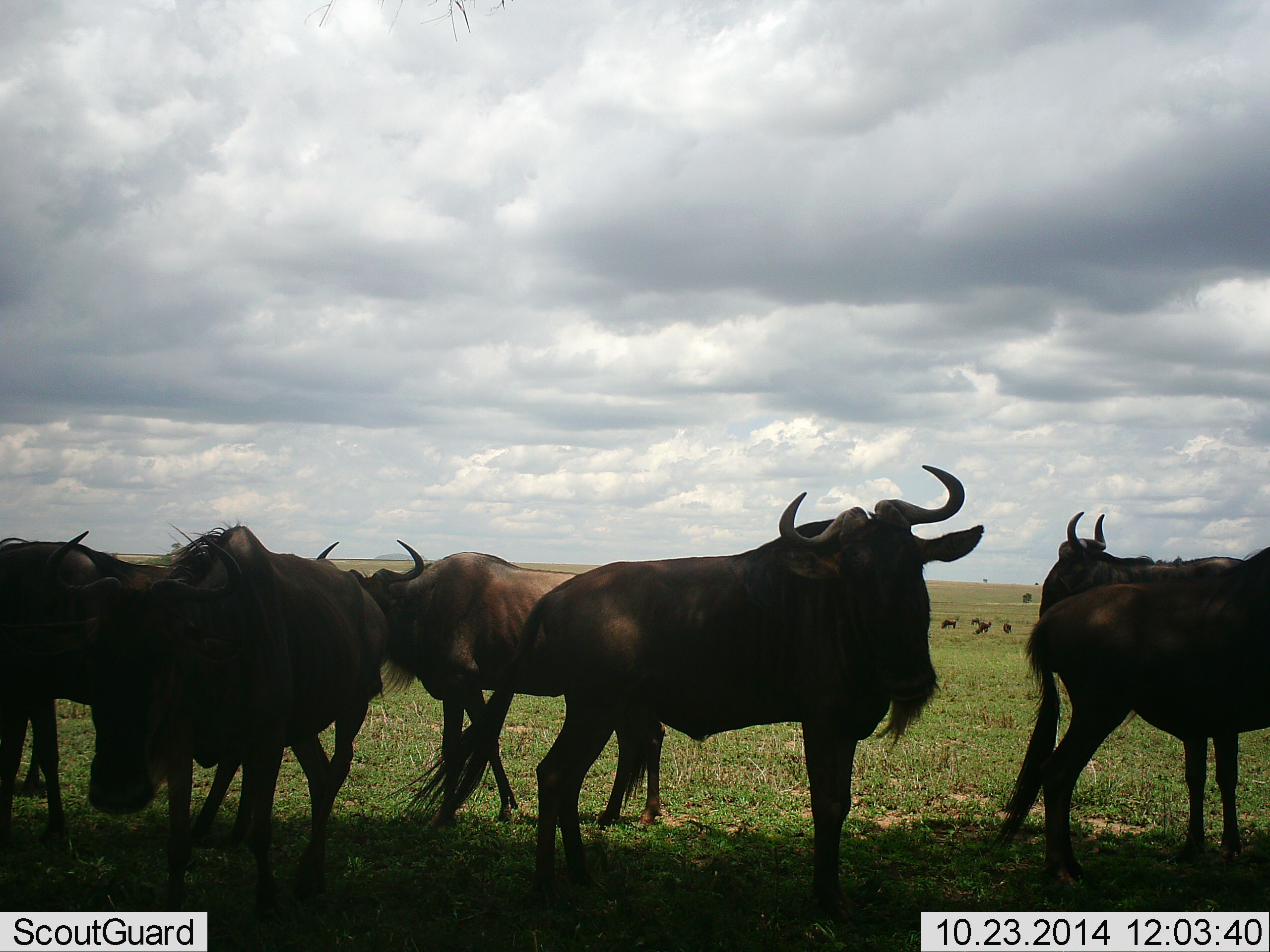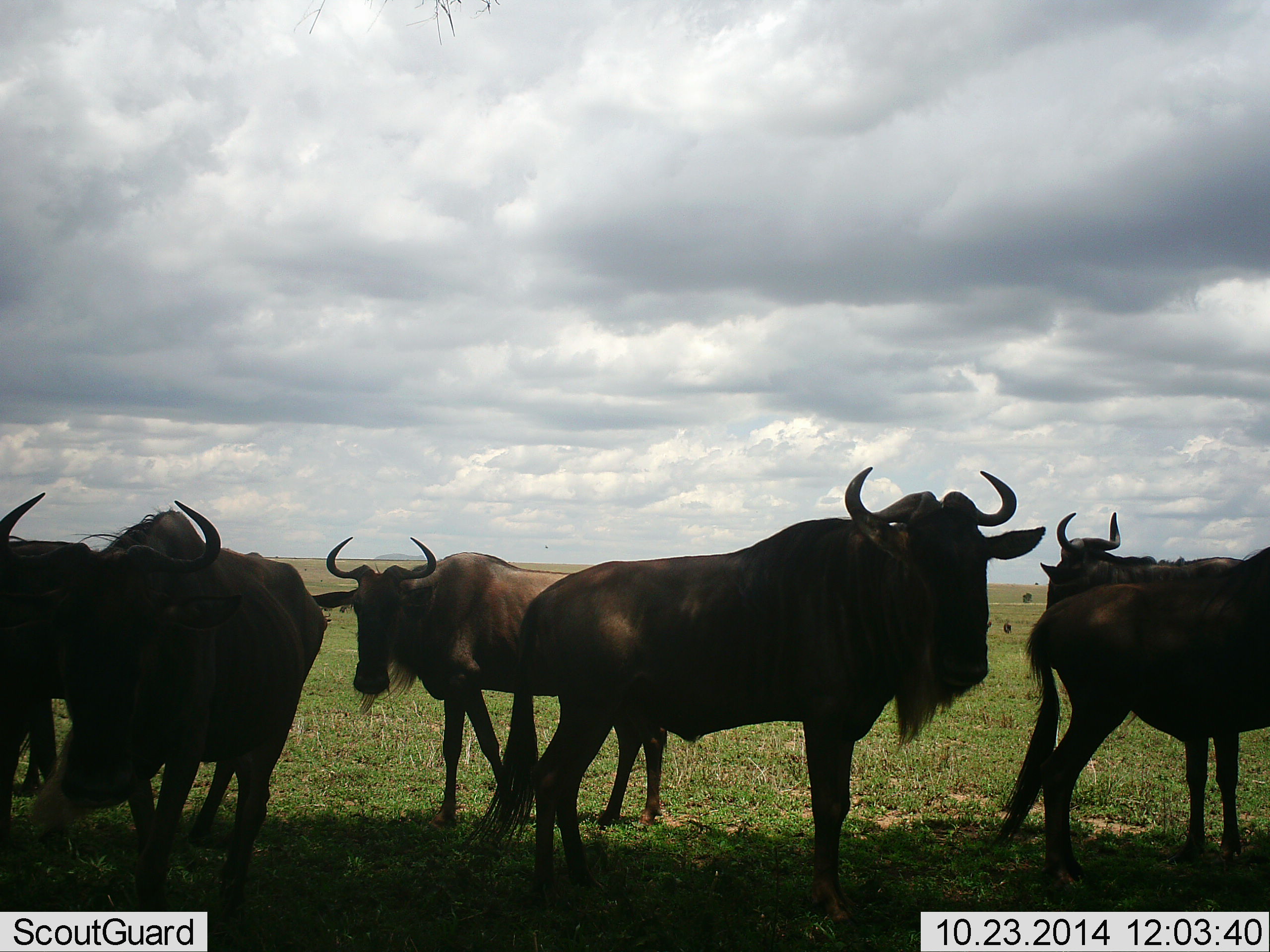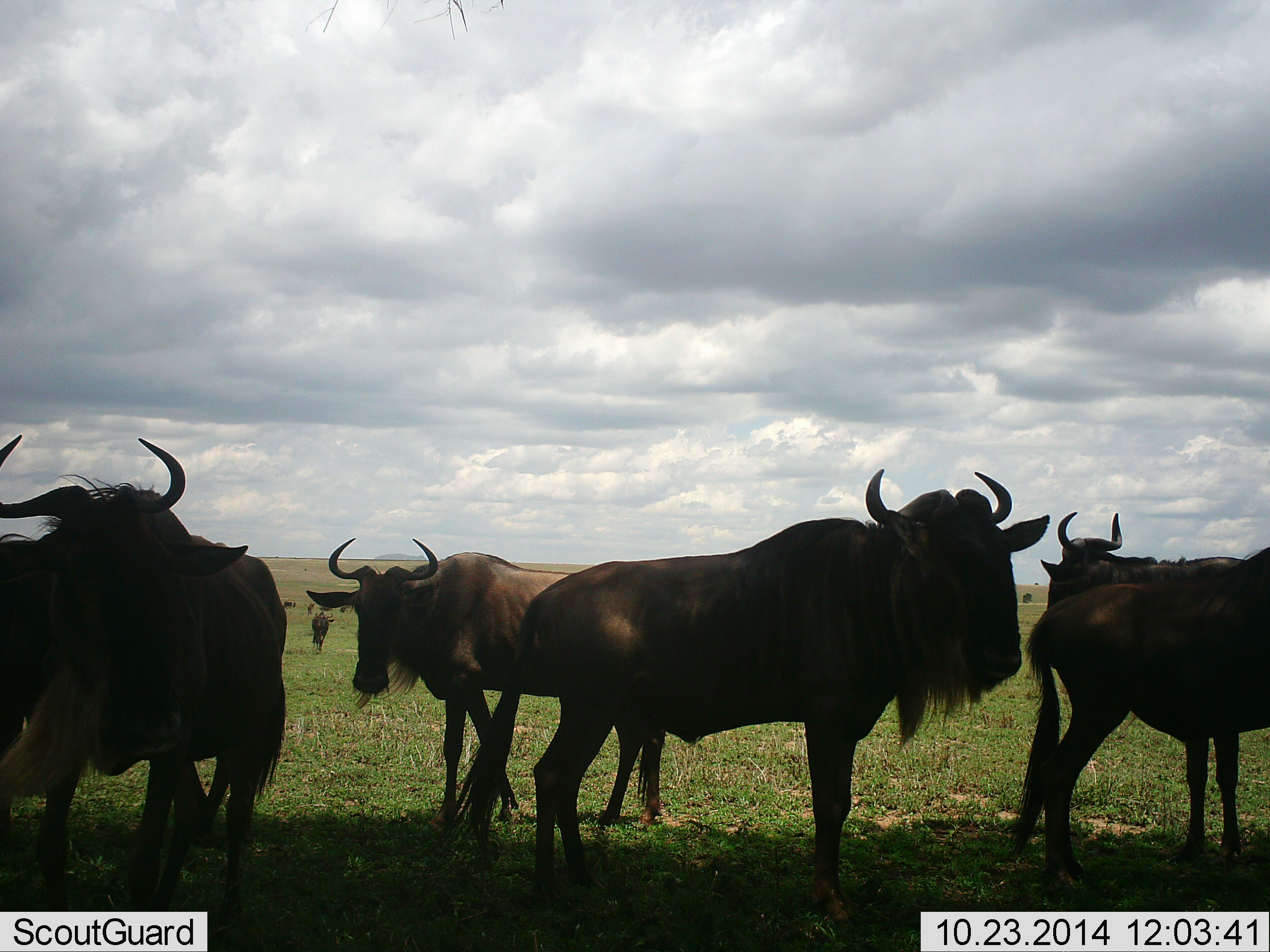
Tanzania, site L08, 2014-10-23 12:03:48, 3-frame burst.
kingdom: Animalia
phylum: Chordata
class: Mammalia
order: Artiodactyla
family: Bovidae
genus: Connochaetes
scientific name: Connochaetes taurinus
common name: blue wildebeest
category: wildebeest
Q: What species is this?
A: Wildebeest (blue wildebeest) (Connochaetes taurinus).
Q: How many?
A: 6.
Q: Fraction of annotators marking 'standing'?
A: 90%.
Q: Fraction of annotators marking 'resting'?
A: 10%.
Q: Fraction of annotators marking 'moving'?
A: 60%.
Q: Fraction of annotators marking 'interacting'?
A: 10%.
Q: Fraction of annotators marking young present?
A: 0%.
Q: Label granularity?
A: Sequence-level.